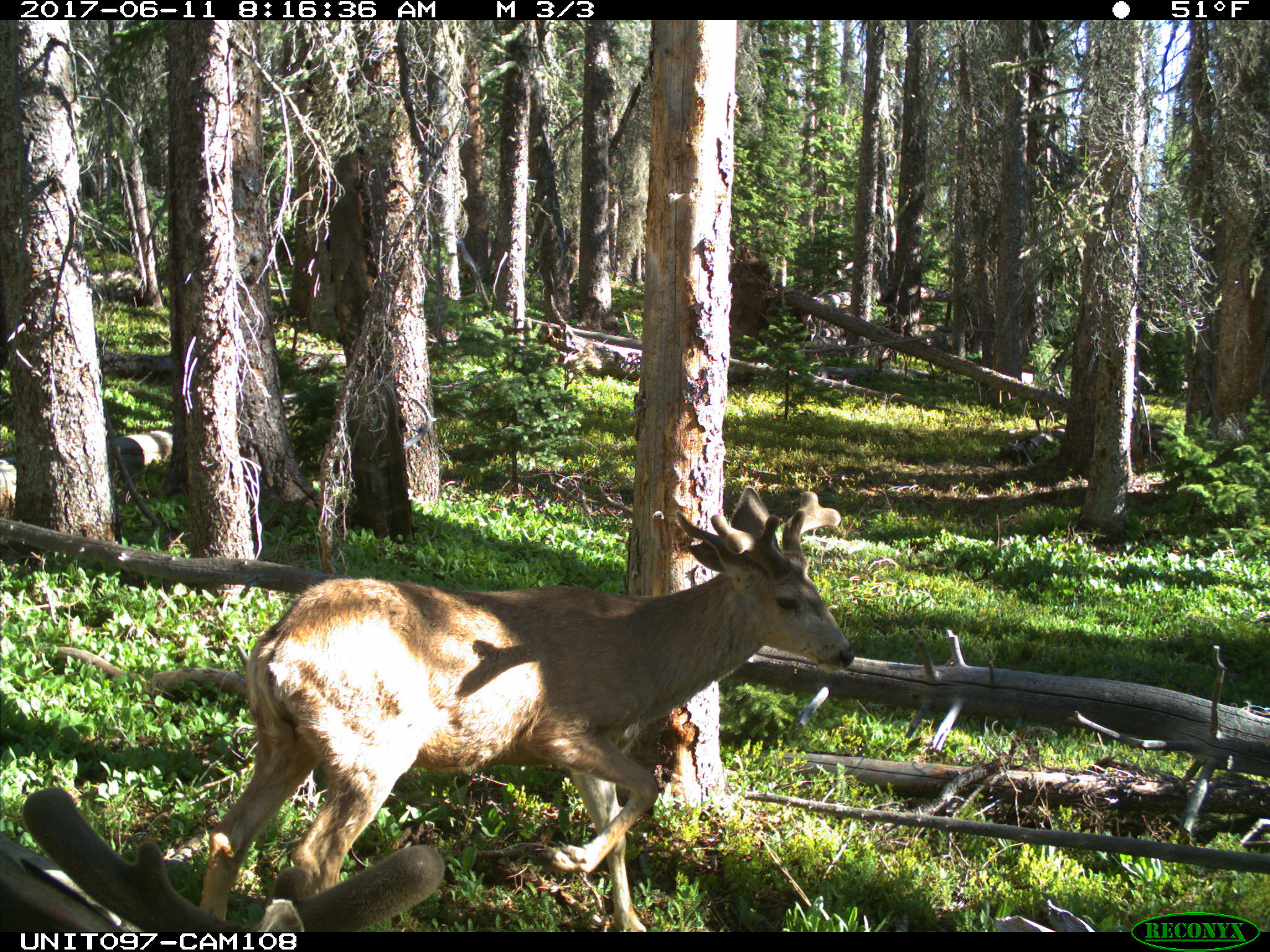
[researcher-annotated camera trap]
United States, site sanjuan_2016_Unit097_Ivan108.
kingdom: Animalia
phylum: Chordata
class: Mammalia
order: Artiodactyla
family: Cervidae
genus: Odocoileus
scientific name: Odocoileus hemionus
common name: mule deer